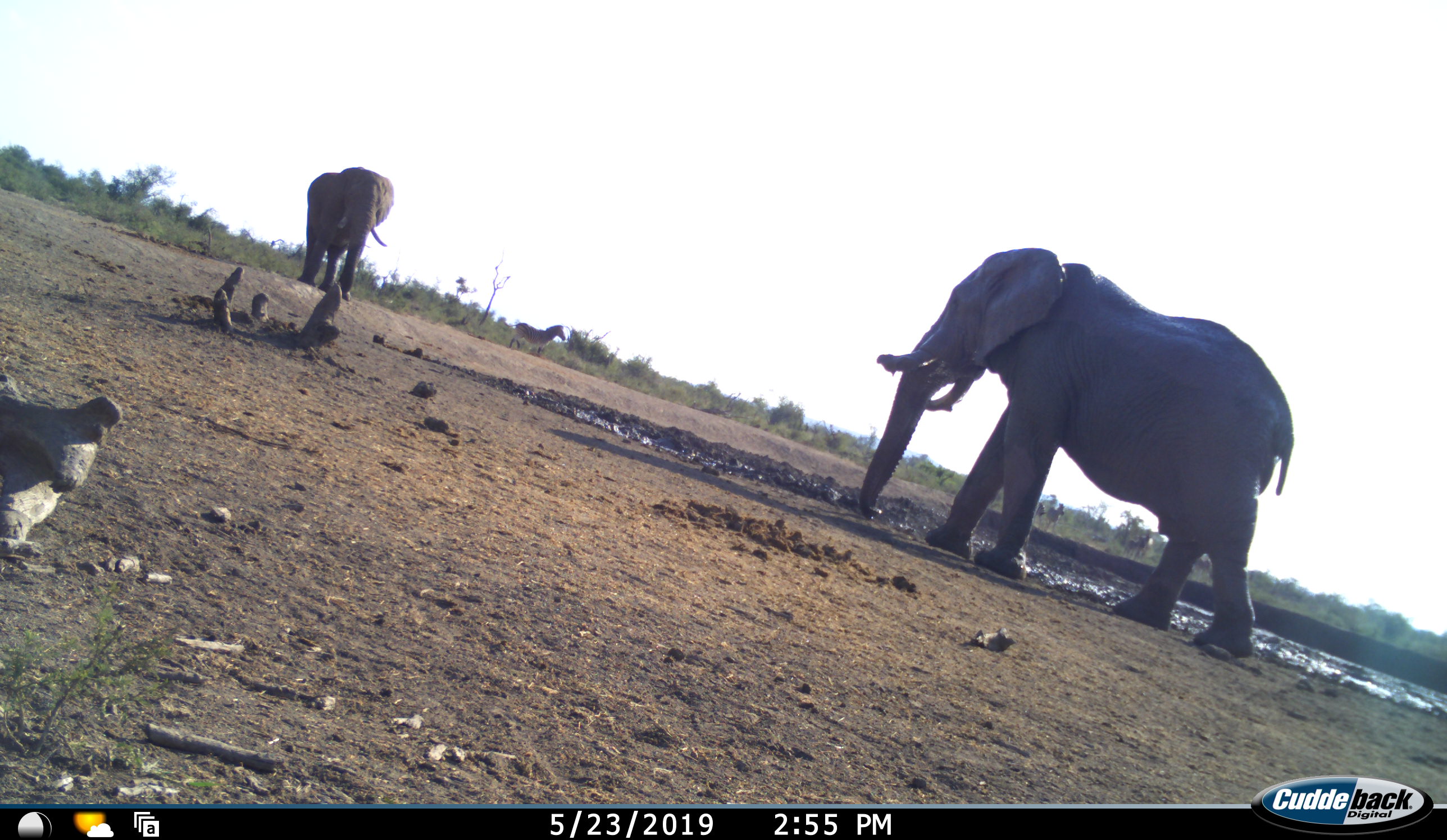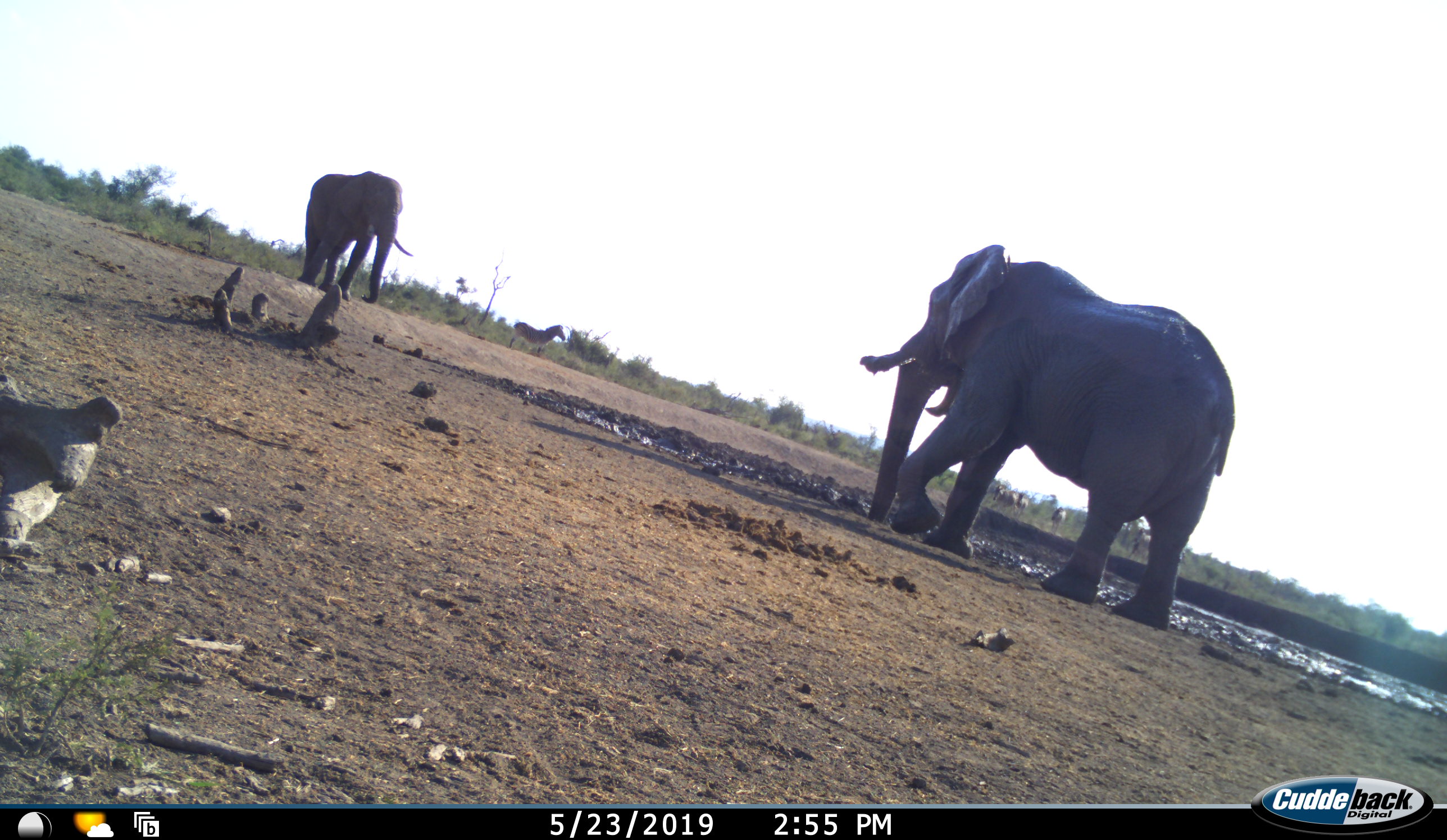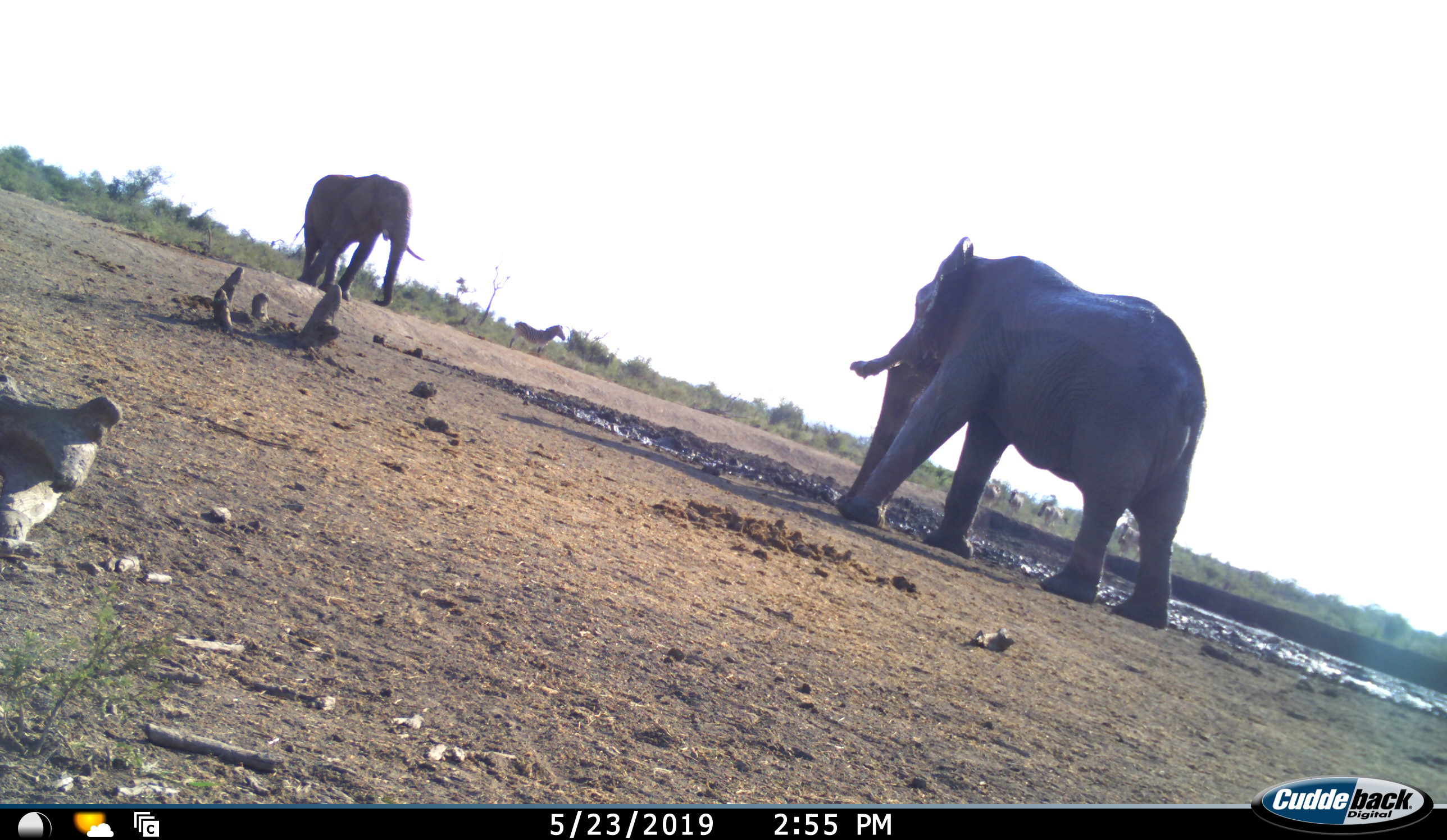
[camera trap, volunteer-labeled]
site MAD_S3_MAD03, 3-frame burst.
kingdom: Animalia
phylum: Chordata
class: Mammalia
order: Proboscidea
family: Elephantidae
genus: Loxodonta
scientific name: Loxodonta africana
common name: african bush elephant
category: elephant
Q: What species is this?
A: Elephant (african bush elephant) (Loxodonta africana).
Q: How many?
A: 2.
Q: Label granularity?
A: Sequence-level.